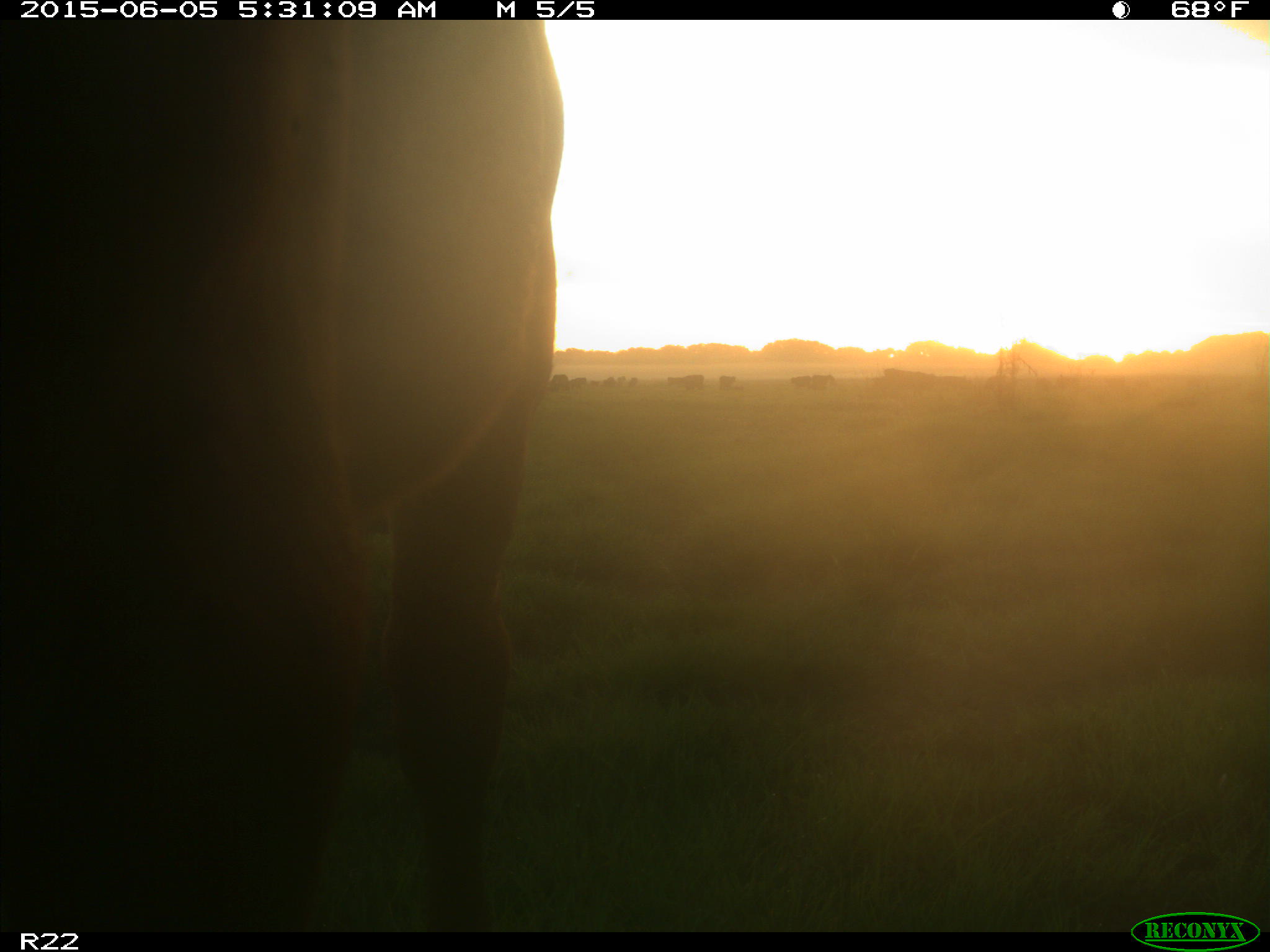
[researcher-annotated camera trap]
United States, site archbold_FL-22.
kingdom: Animalia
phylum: Chordata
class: Mammalia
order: Artiodactyla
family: Bovidae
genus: Bos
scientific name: Bos taurus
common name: domestic cow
Bos taurus (domestic cow).